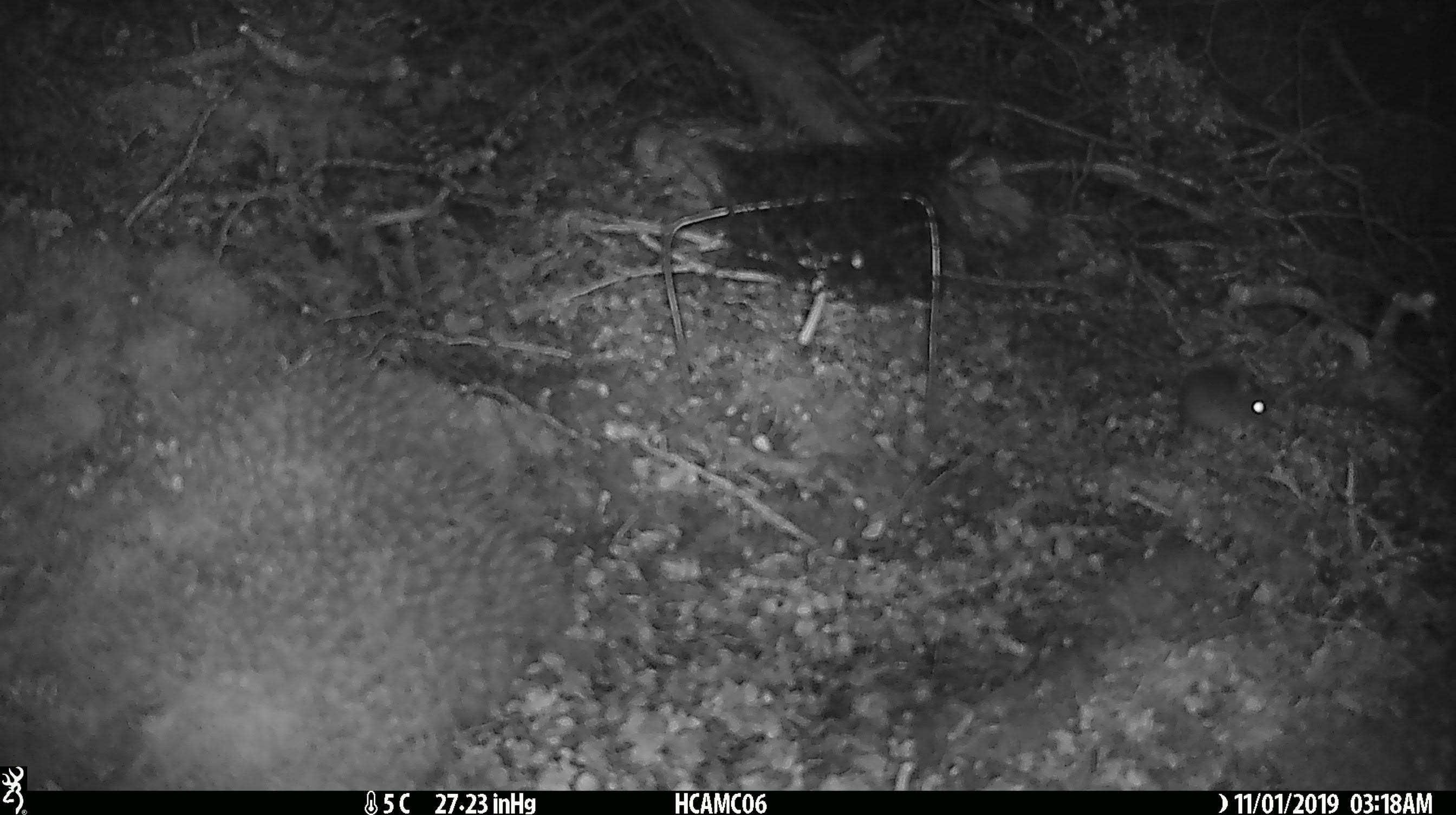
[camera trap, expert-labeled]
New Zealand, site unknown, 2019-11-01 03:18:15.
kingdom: Animalia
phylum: Chordata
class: Mammalia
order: Rodentia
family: Muridae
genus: Mus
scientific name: Mus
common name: mouse